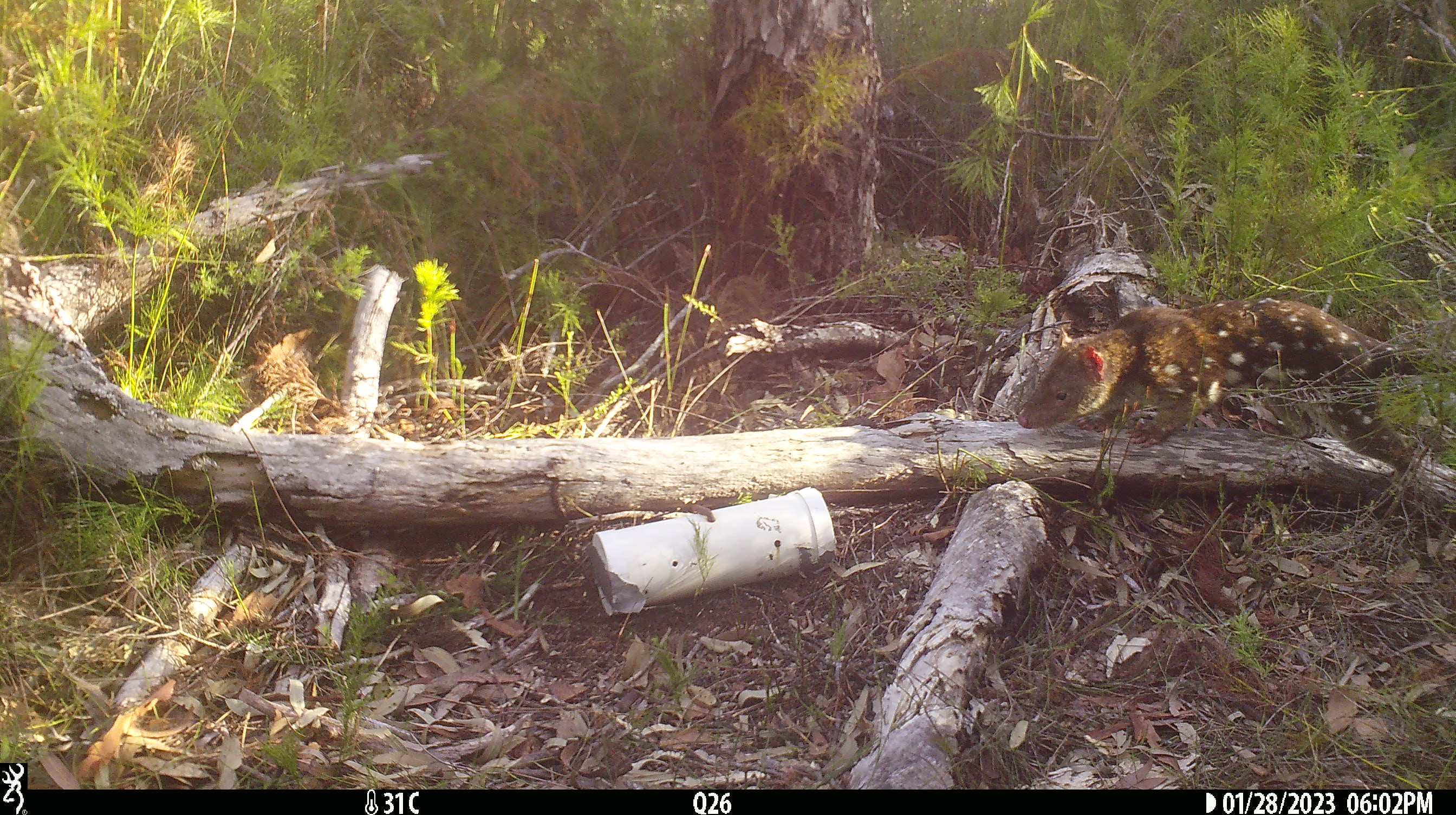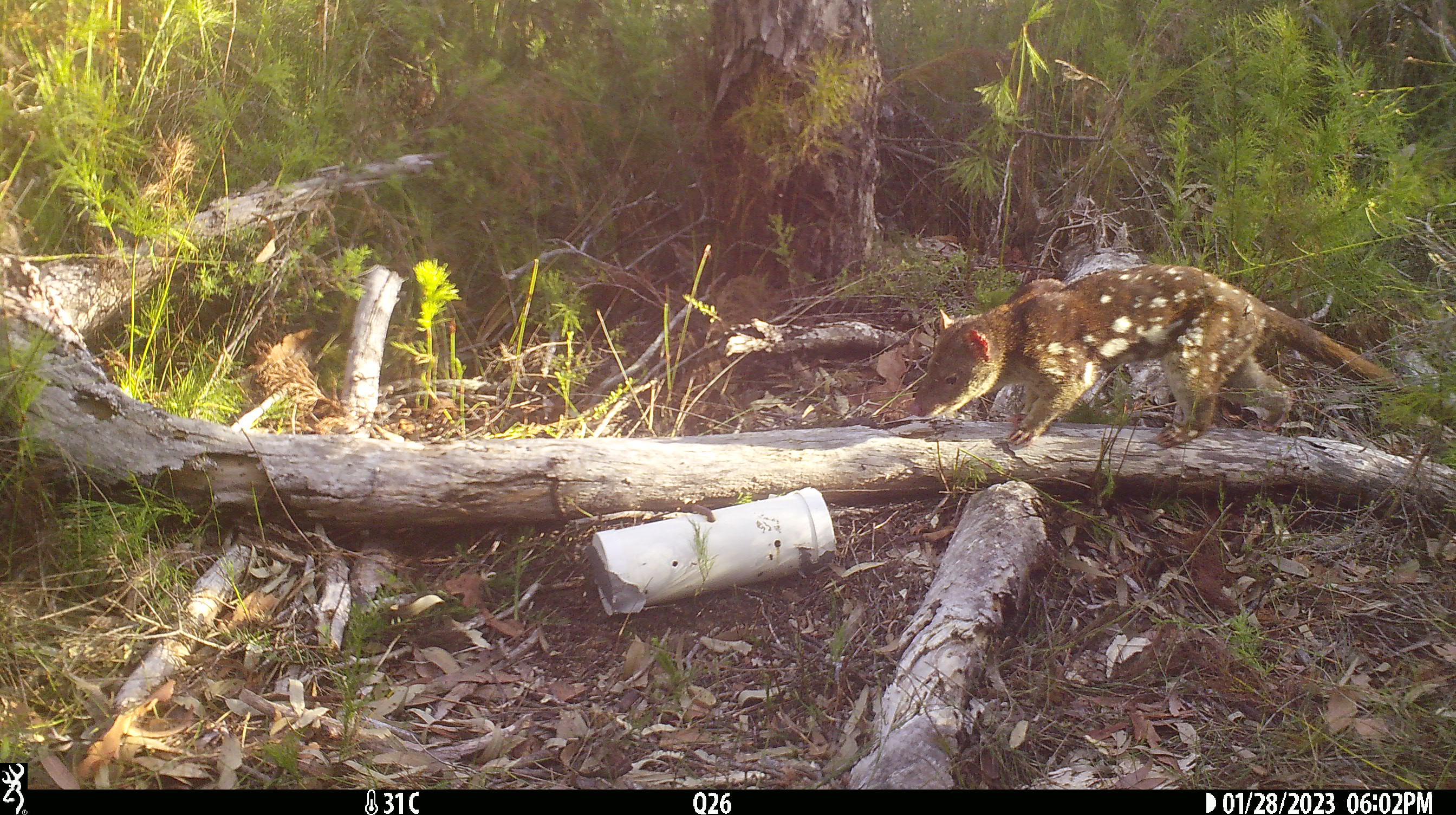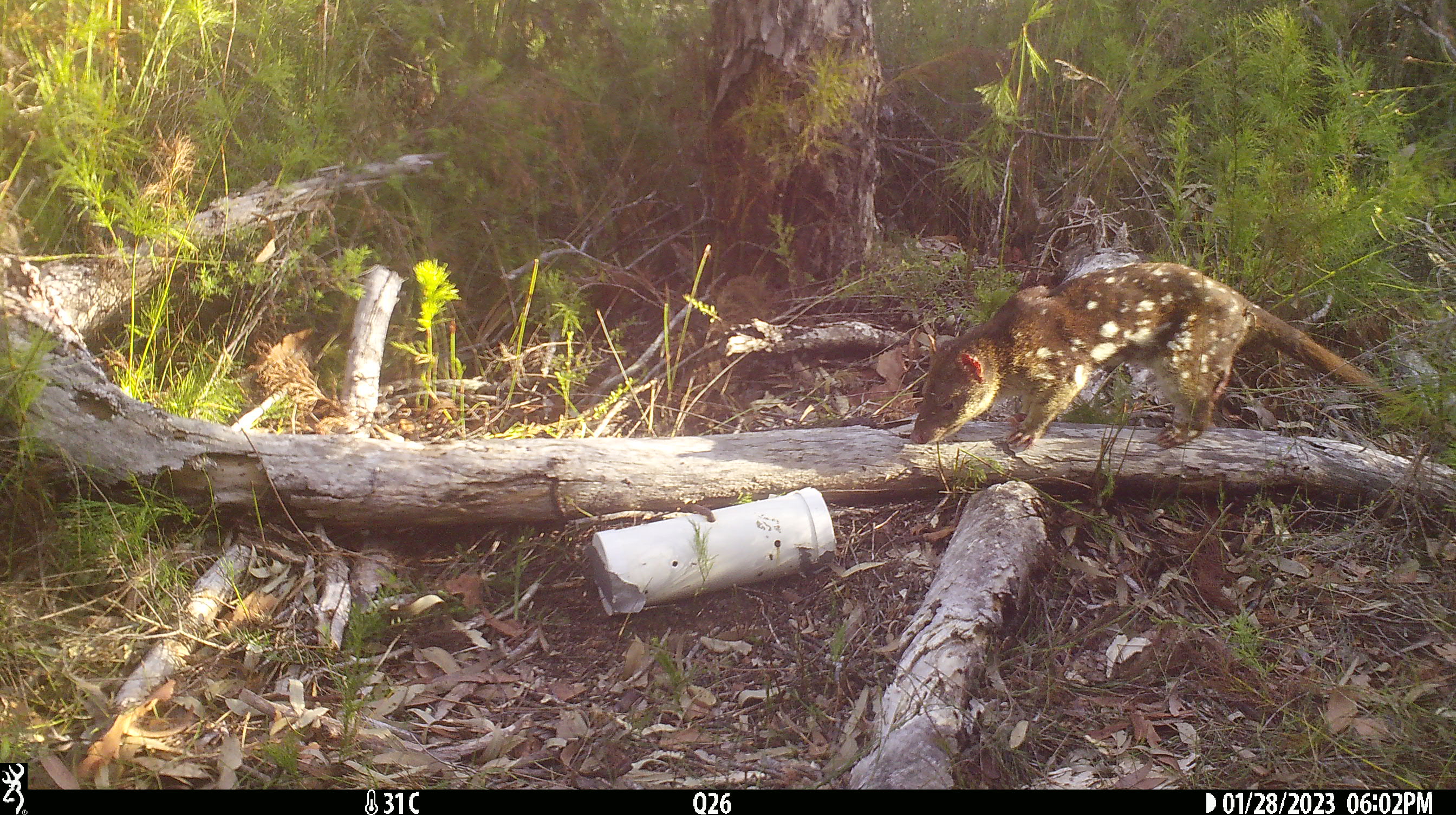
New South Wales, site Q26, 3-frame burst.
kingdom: Animalia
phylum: Chordata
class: Mammalia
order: Dasyuromorphia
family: Dasyuridae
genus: Dasyurus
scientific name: Dasyurus maculatus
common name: spotted-tailed quoll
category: quoll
Quoll (spotted-tailed quoll) (Dasyurus maculatus).